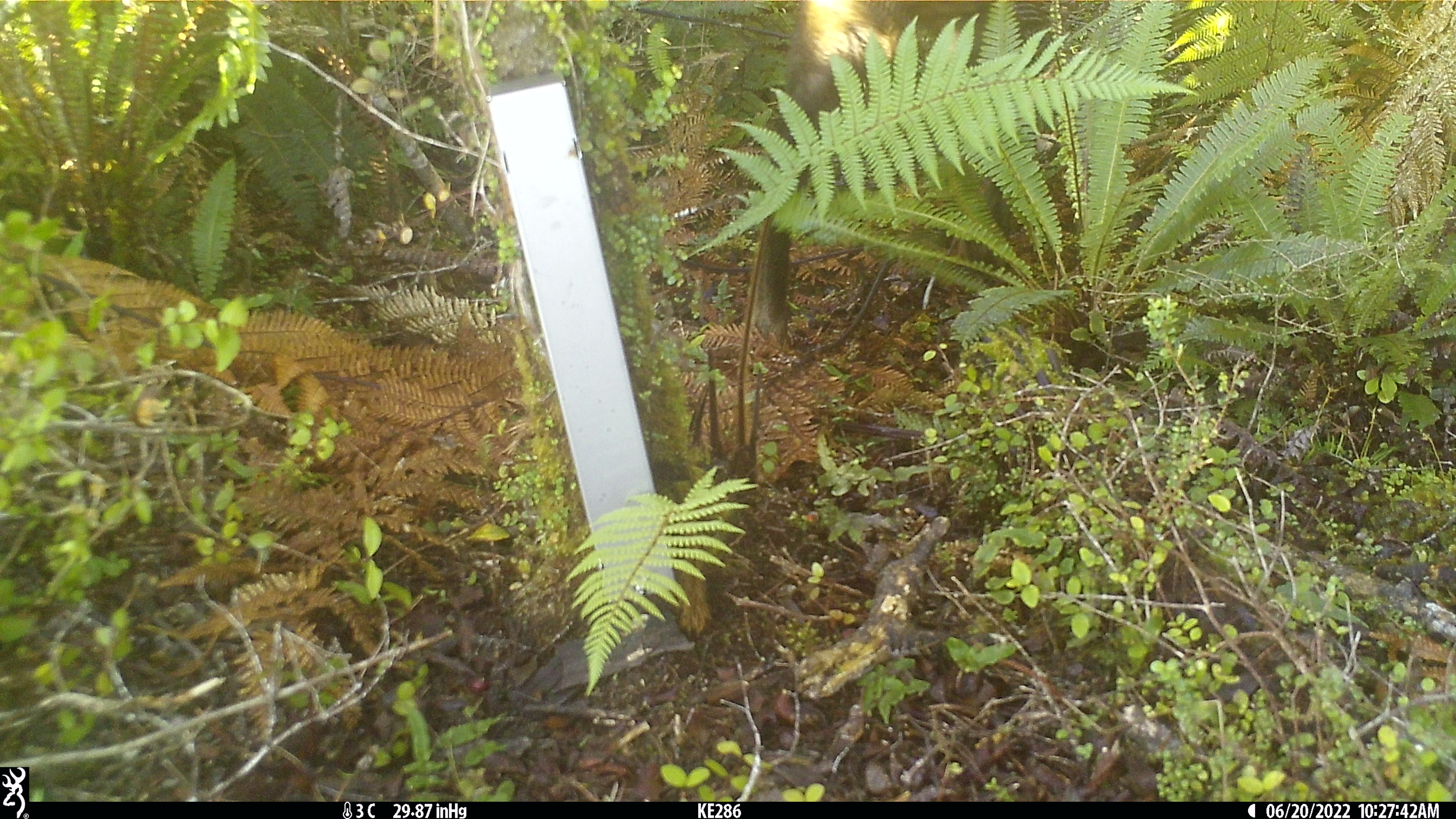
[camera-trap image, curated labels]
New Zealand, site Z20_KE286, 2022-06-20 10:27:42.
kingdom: Animalia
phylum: Chordata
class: Mammalia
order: Artiodactyla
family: Bovidae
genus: Rupicapra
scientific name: Rupicapra rupicapra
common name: alpine chamois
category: chamois